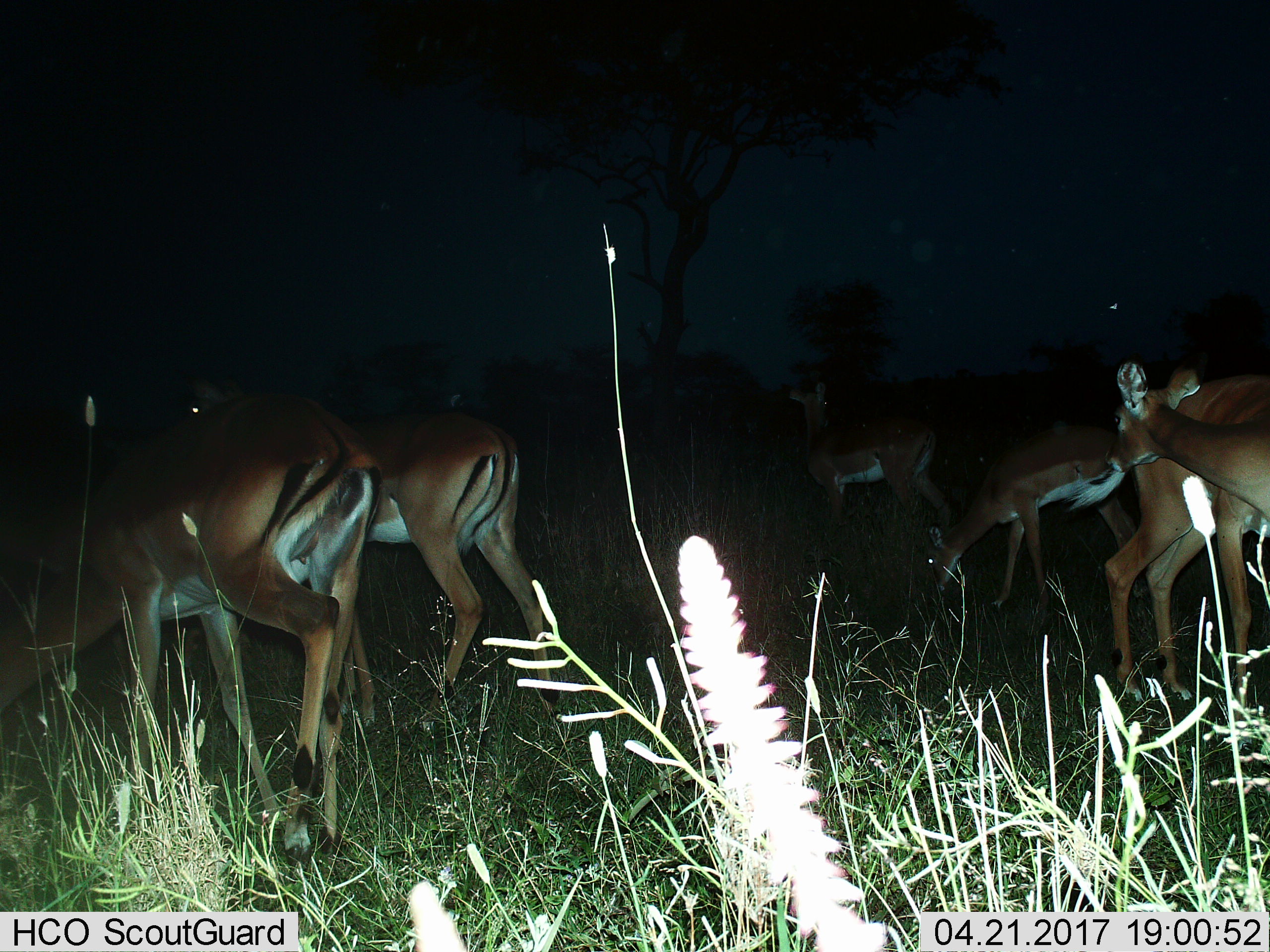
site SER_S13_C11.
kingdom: Animalia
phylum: Chordata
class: Mammalia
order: Artiodactyla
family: Bovidae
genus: Aepyceros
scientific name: Aepyceros melampus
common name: impala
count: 5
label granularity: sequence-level